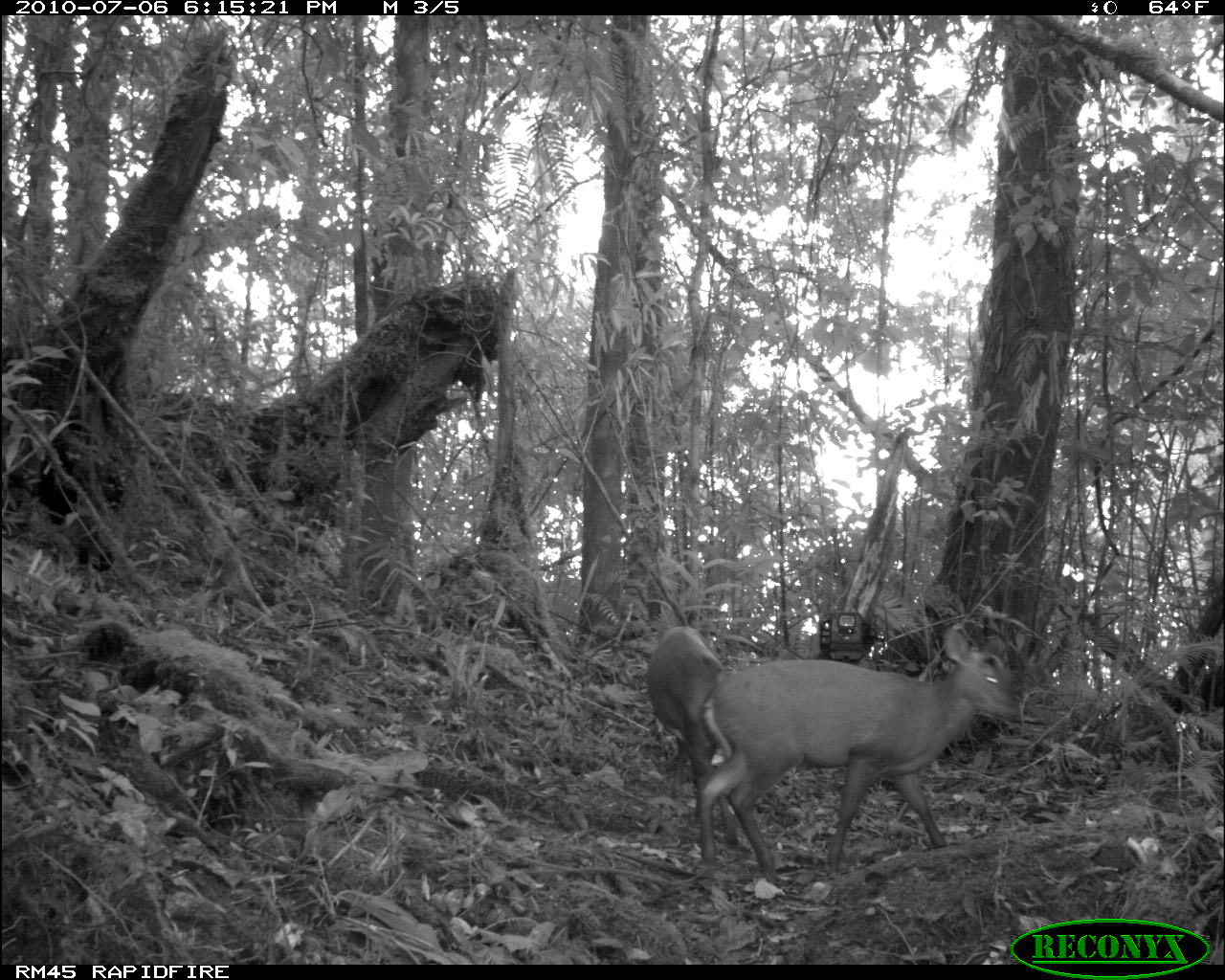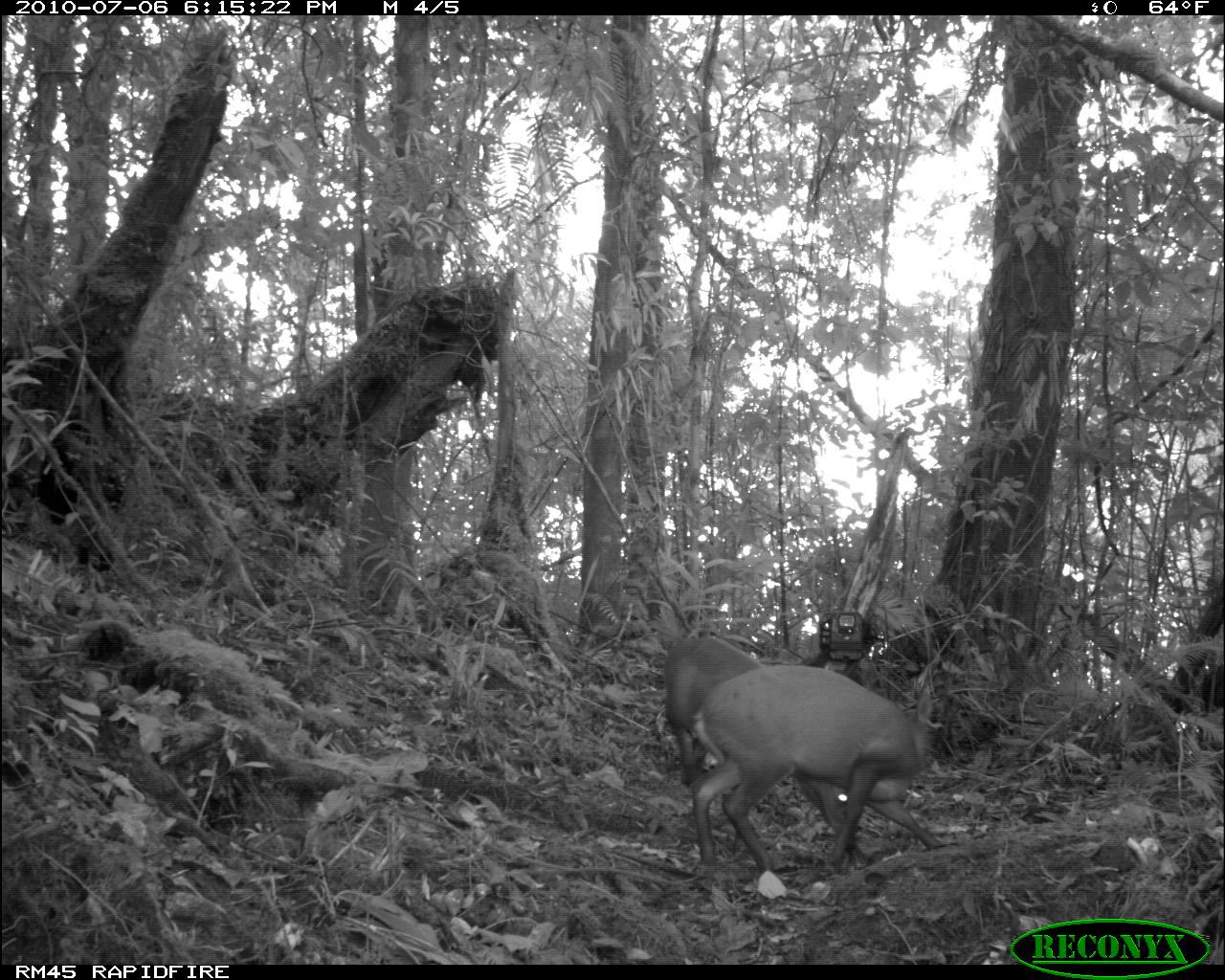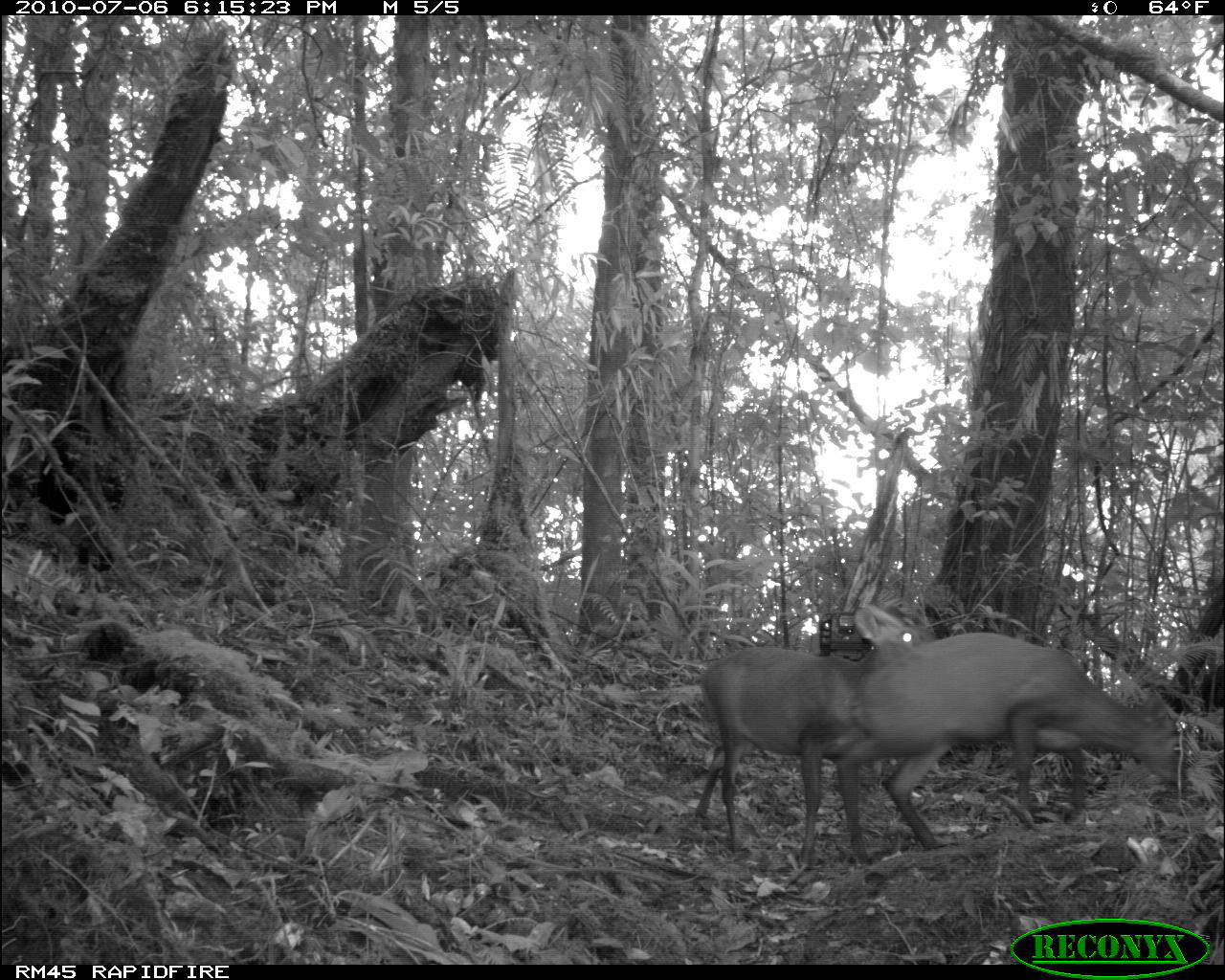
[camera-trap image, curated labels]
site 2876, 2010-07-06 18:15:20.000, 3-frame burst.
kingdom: Animalia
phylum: Chordata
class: Mammalia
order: Artiodactyla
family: Cervidae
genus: Muntiacus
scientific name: Muntiacus muntjak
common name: southern red muntjac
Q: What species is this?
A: Muntiacus muntjak (southern red muntjac).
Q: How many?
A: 2.